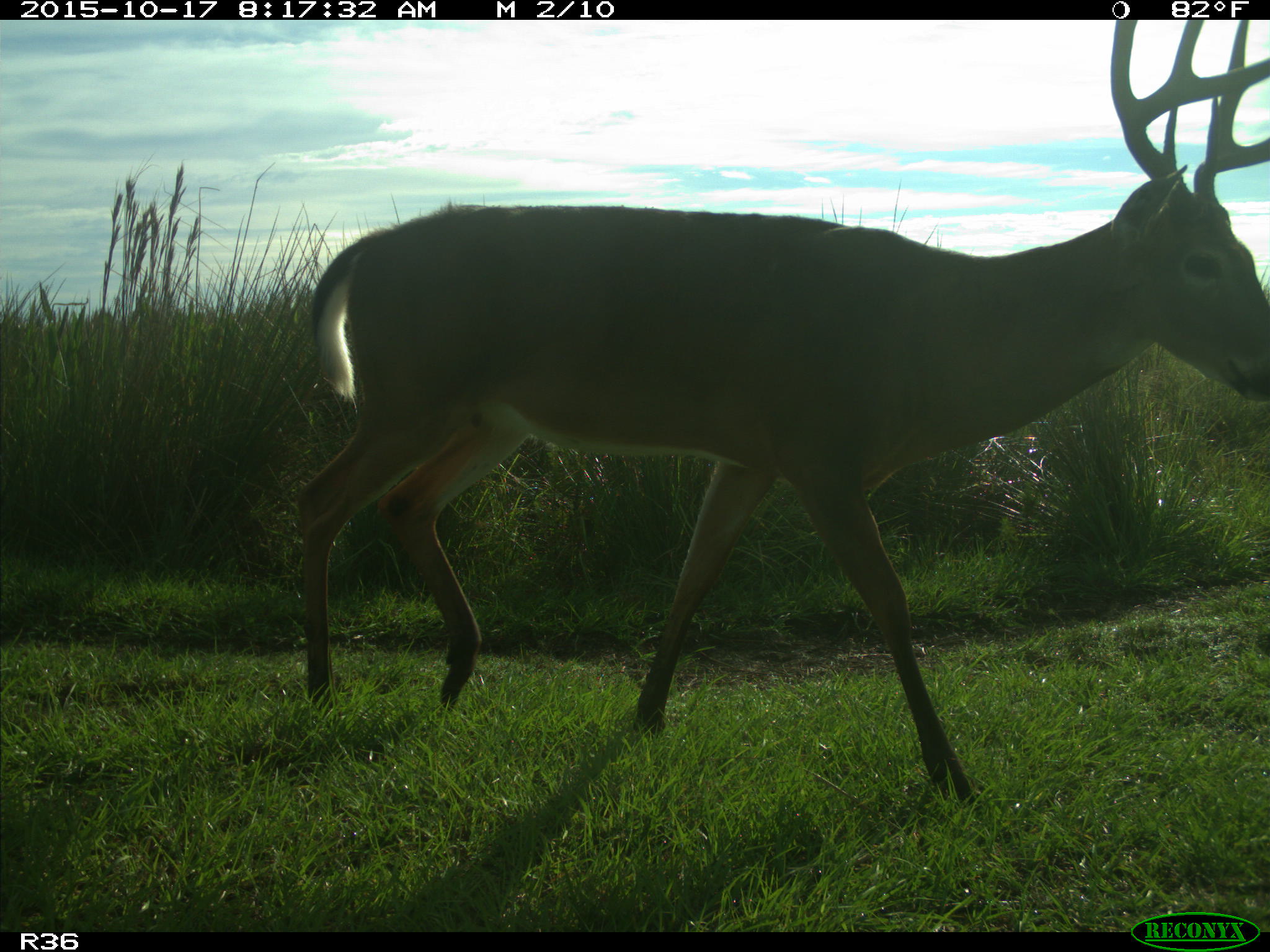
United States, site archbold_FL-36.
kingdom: Animalia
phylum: Chordata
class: Mammalia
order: Artiodactyla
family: Cervidae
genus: Odocoileus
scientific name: Odocoileus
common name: deer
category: unidentified deer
Unidentified deer (deer) (Odocoileus).